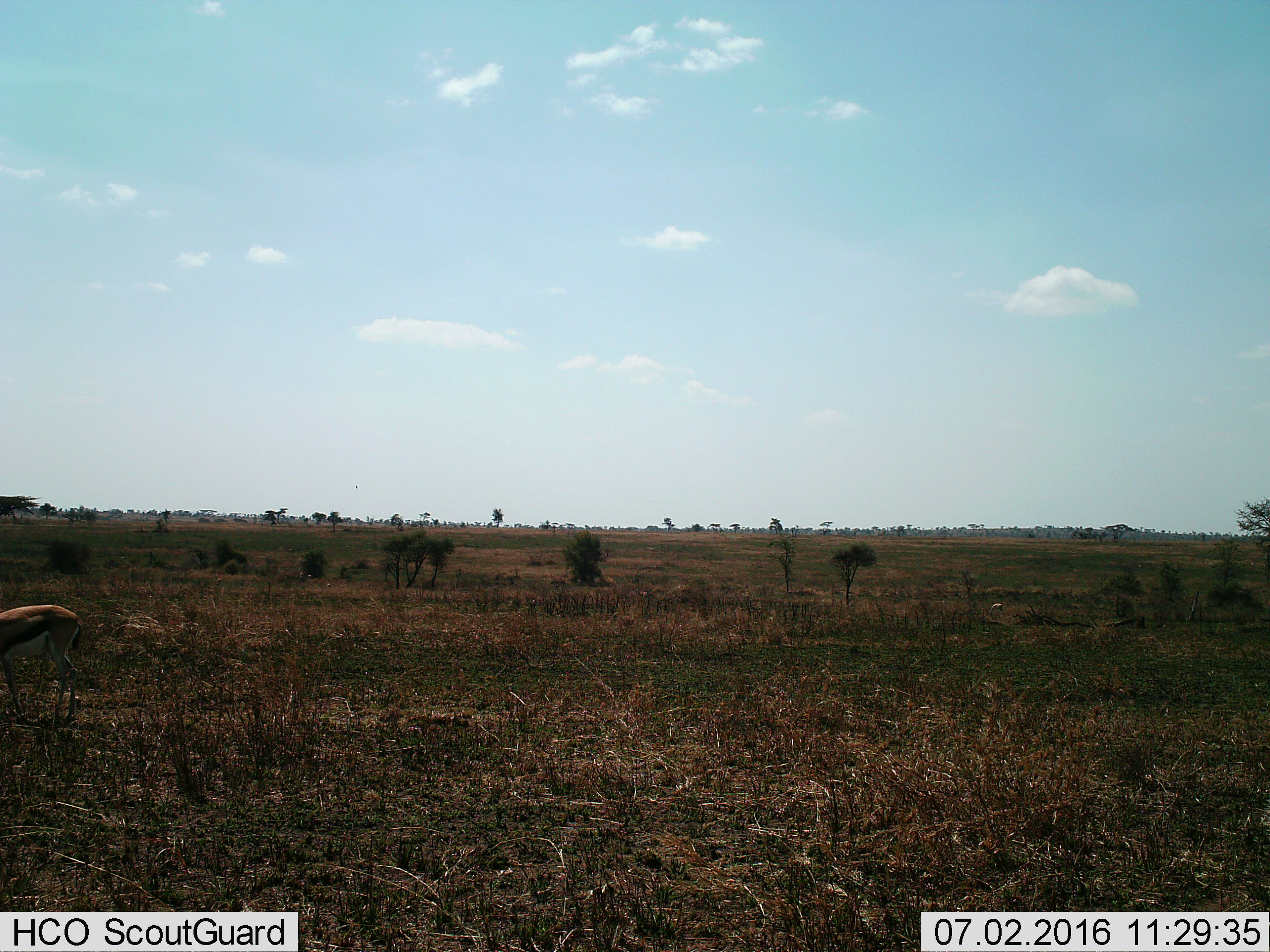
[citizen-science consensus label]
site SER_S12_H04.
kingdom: Animalia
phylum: Chordata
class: Mammalia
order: Artiodactyla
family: Bovidae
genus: Eudorcas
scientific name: Eudorcas thomsonii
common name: thomson's gazelle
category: gazellethomsons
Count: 1.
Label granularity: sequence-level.